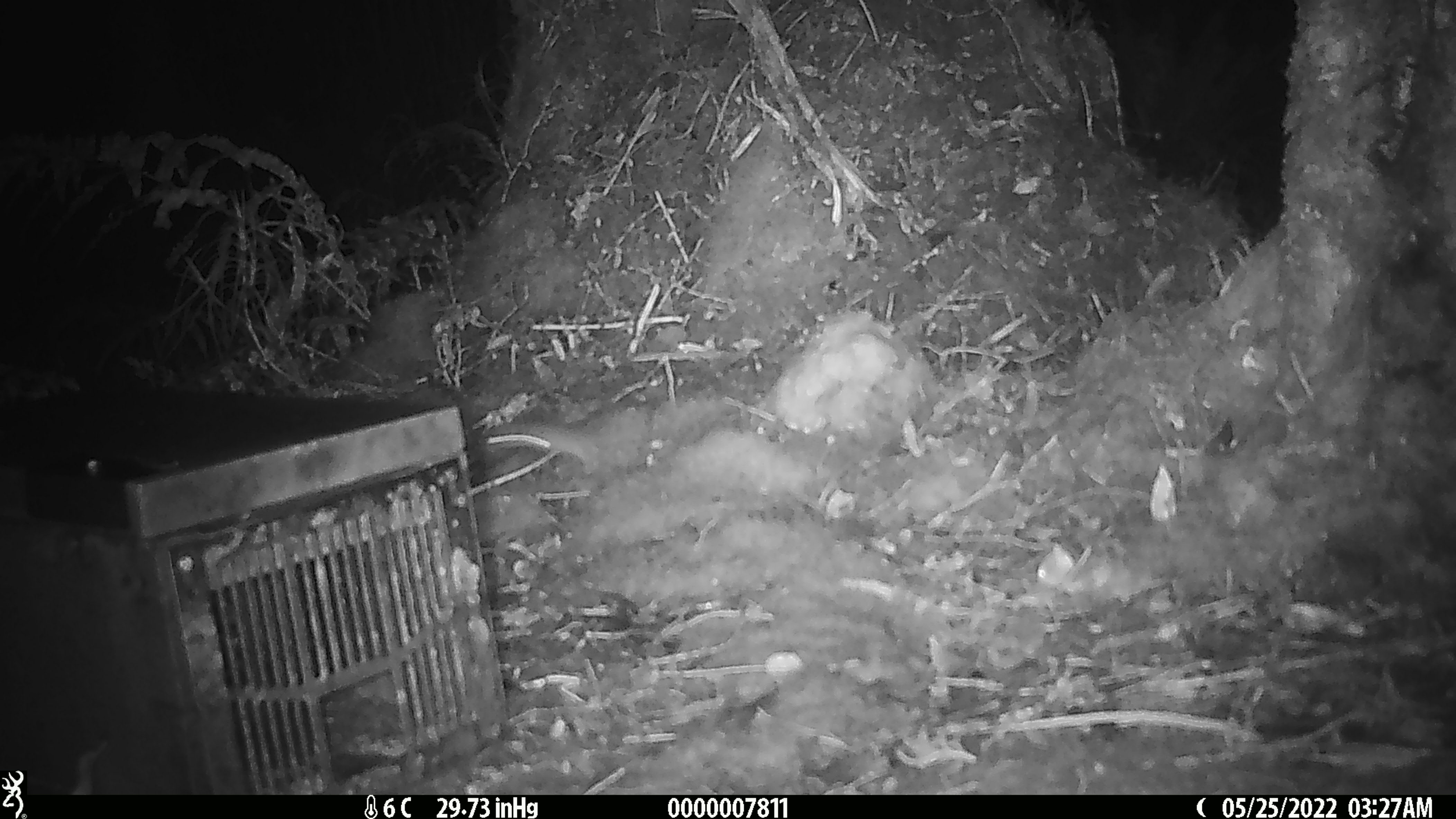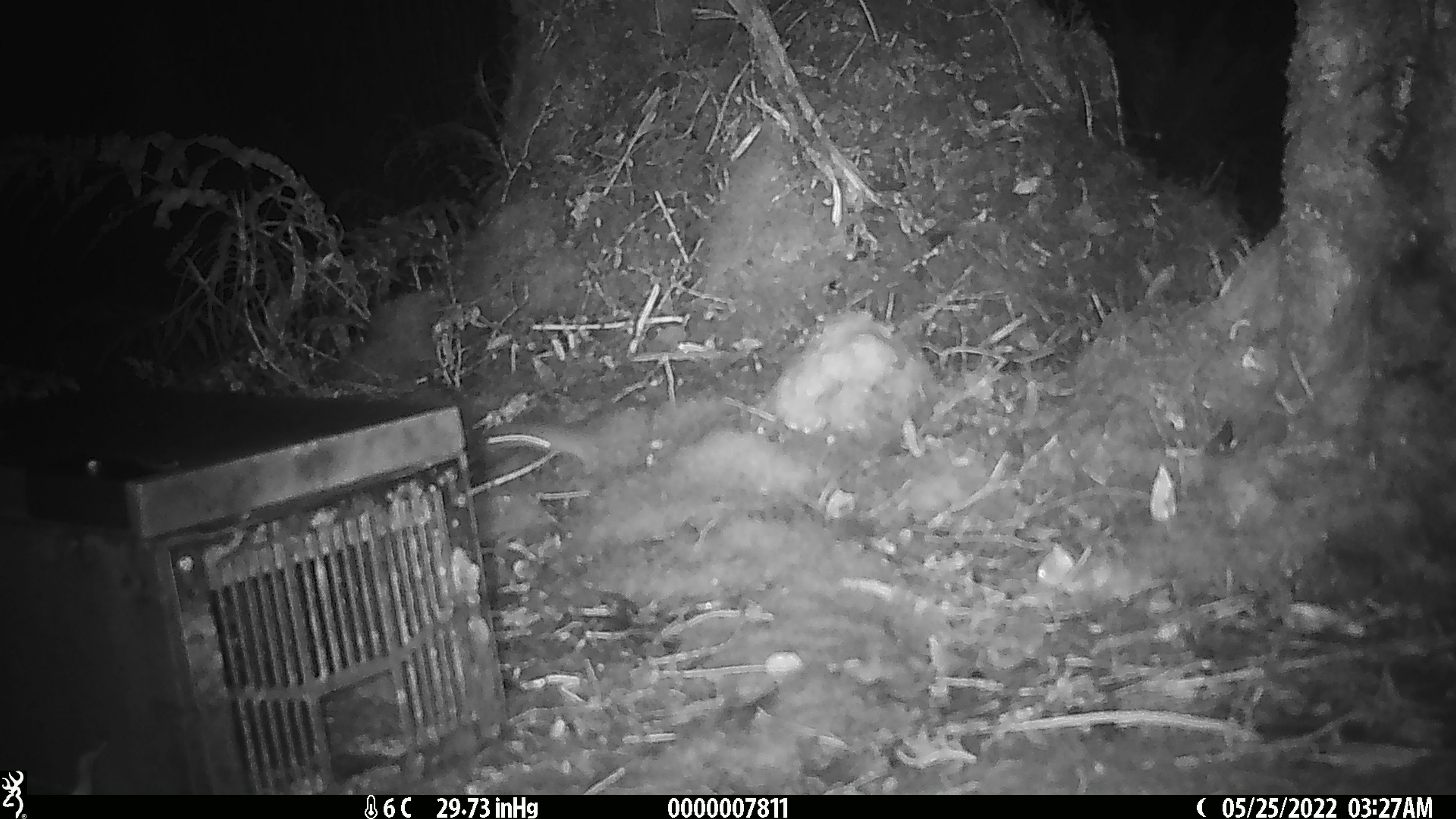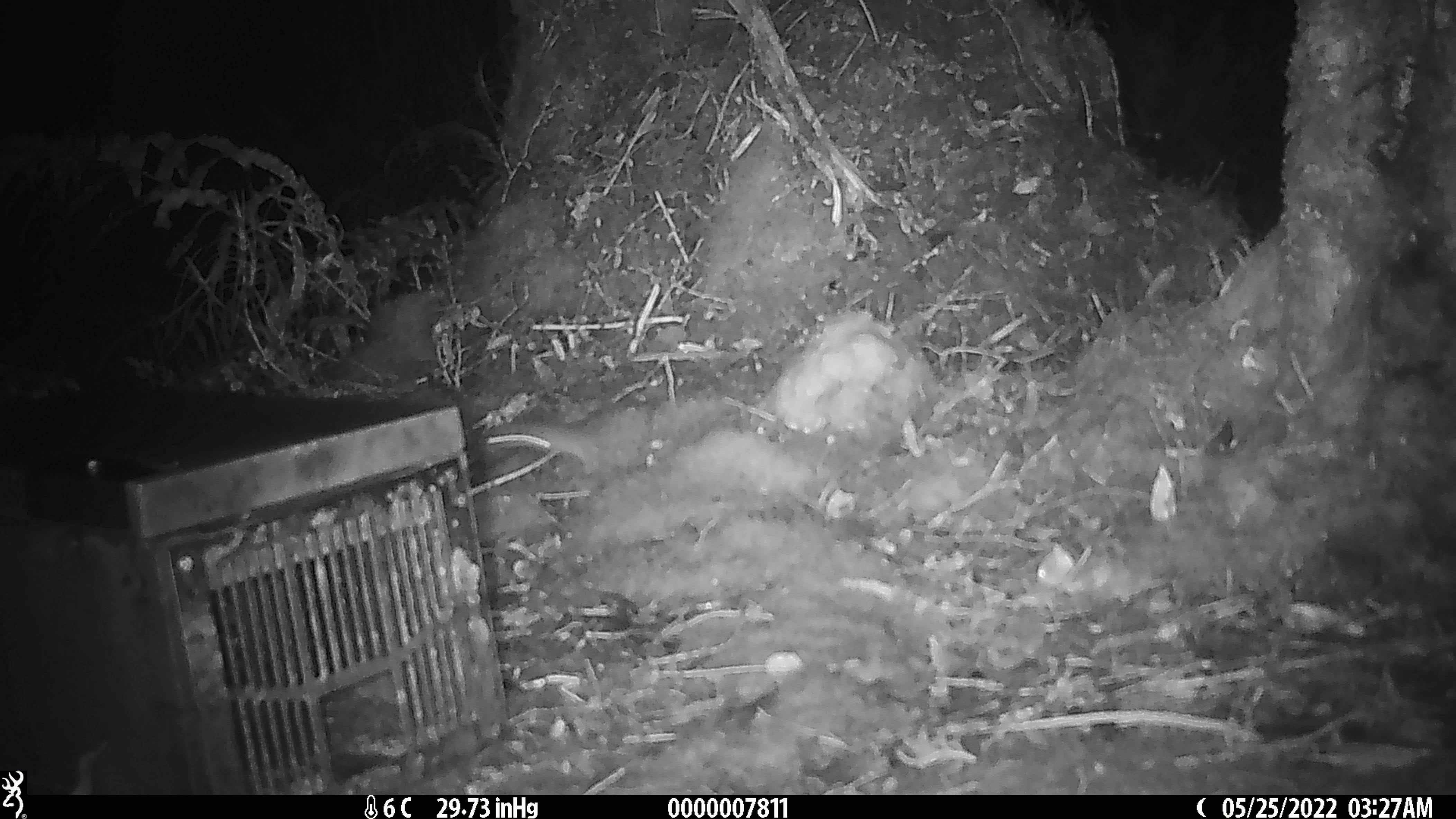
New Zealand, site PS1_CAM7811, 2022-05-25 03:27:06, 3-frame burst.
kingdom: Animalia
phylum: Chordata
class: Mammalia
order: Rodentia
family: Muridae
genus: Mus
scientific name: Mus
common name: mouse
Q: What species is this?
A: Mouse (Mus).